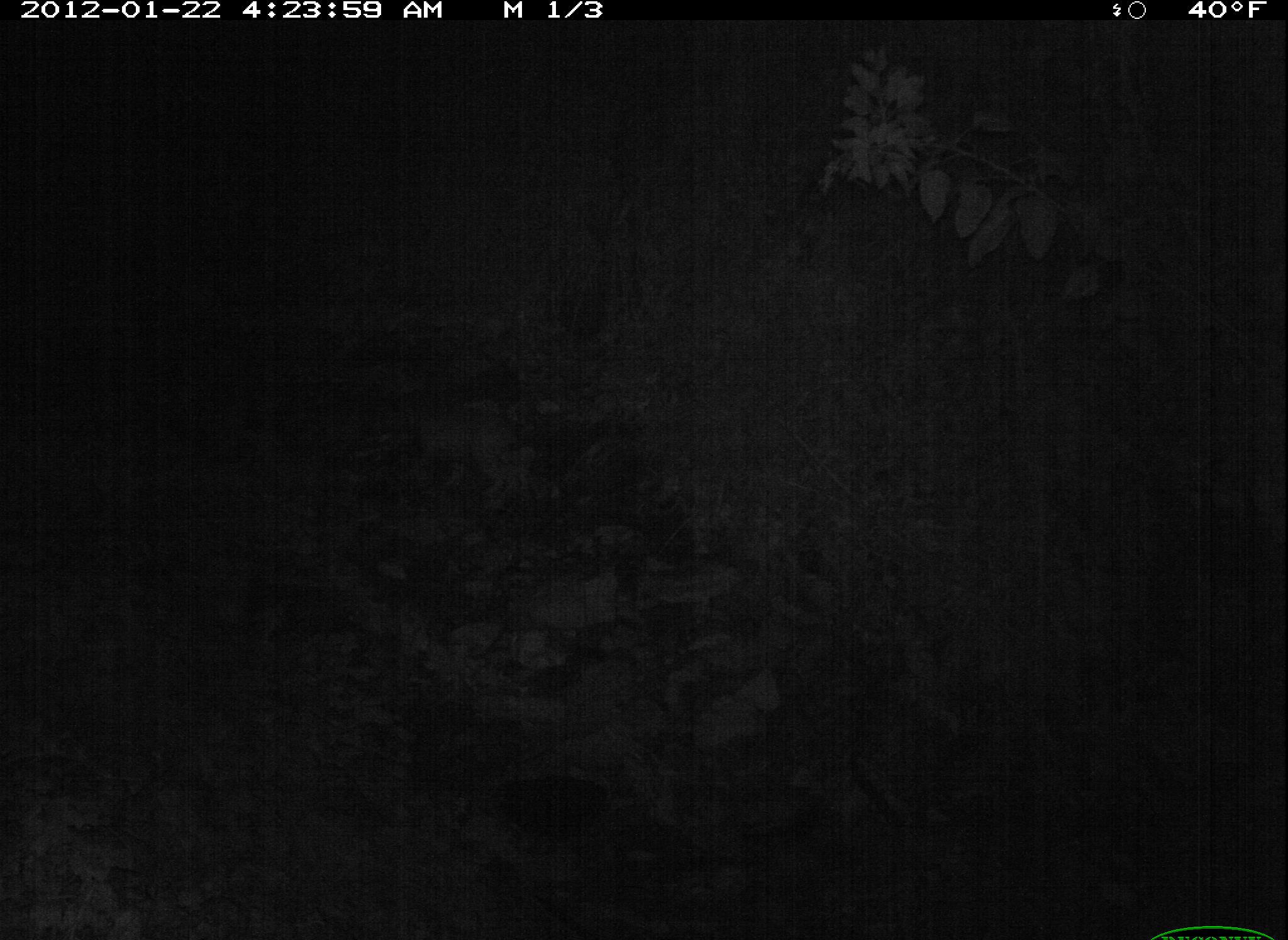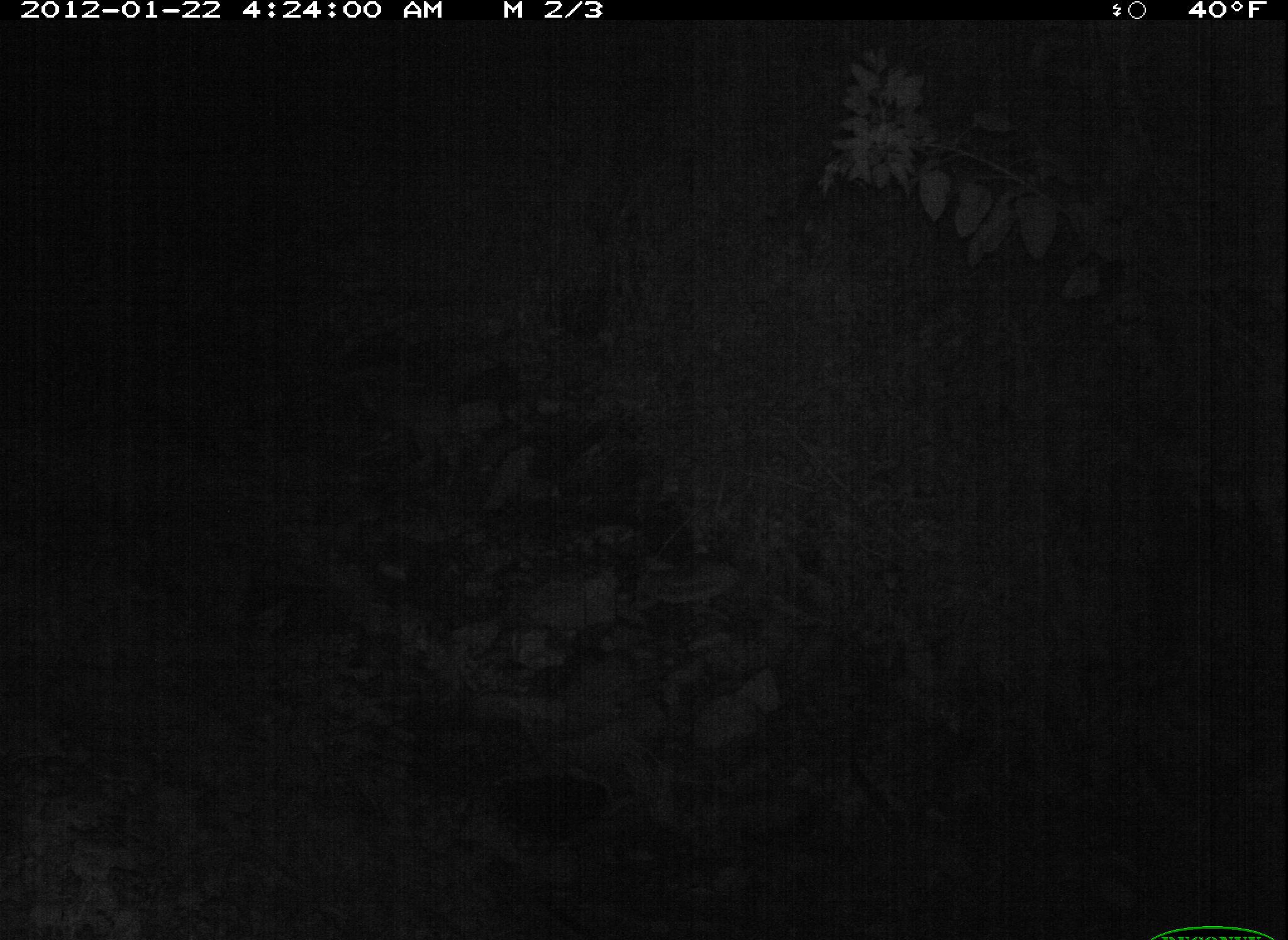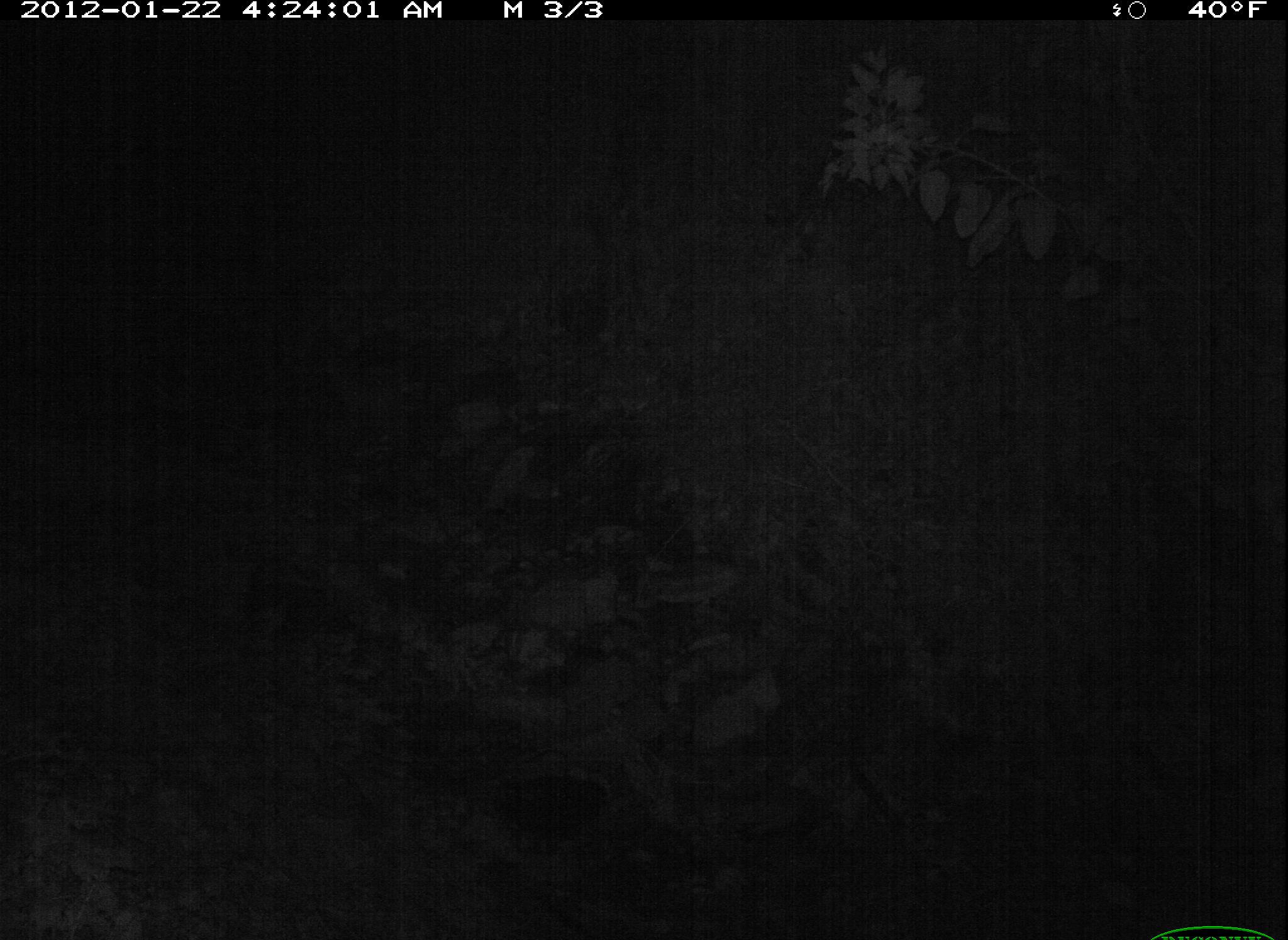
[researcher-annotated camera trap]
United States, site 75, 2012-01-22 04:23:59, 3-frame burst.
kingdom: Animalia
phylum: Chordata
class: Mammalia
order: Carnivora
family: Felidae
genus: Lynx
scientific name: Lynx rufus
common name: bobcat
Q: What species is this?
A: Bobcat (Lynx rufus).